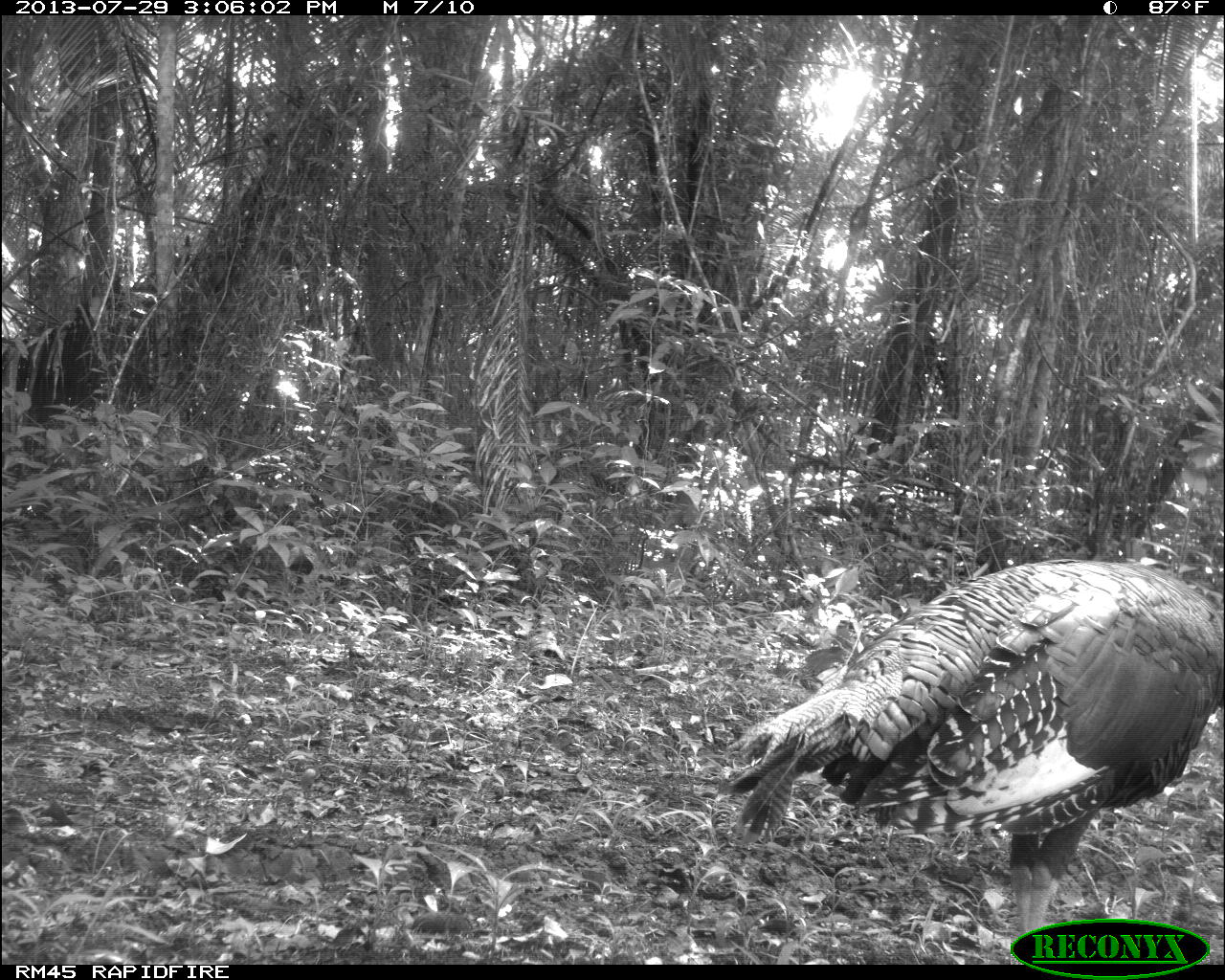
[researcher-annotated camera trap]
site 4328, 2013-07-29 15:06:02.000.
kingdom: Animalia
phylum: Chordata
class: Aves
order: Galliformes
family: Phasianidae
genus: Meleagris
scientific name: Meleagris ocellata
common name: ocellated turkey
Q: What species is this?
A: Meleagris ocellata (ocellated turkey).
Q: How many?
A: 1.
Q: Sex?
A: Female.